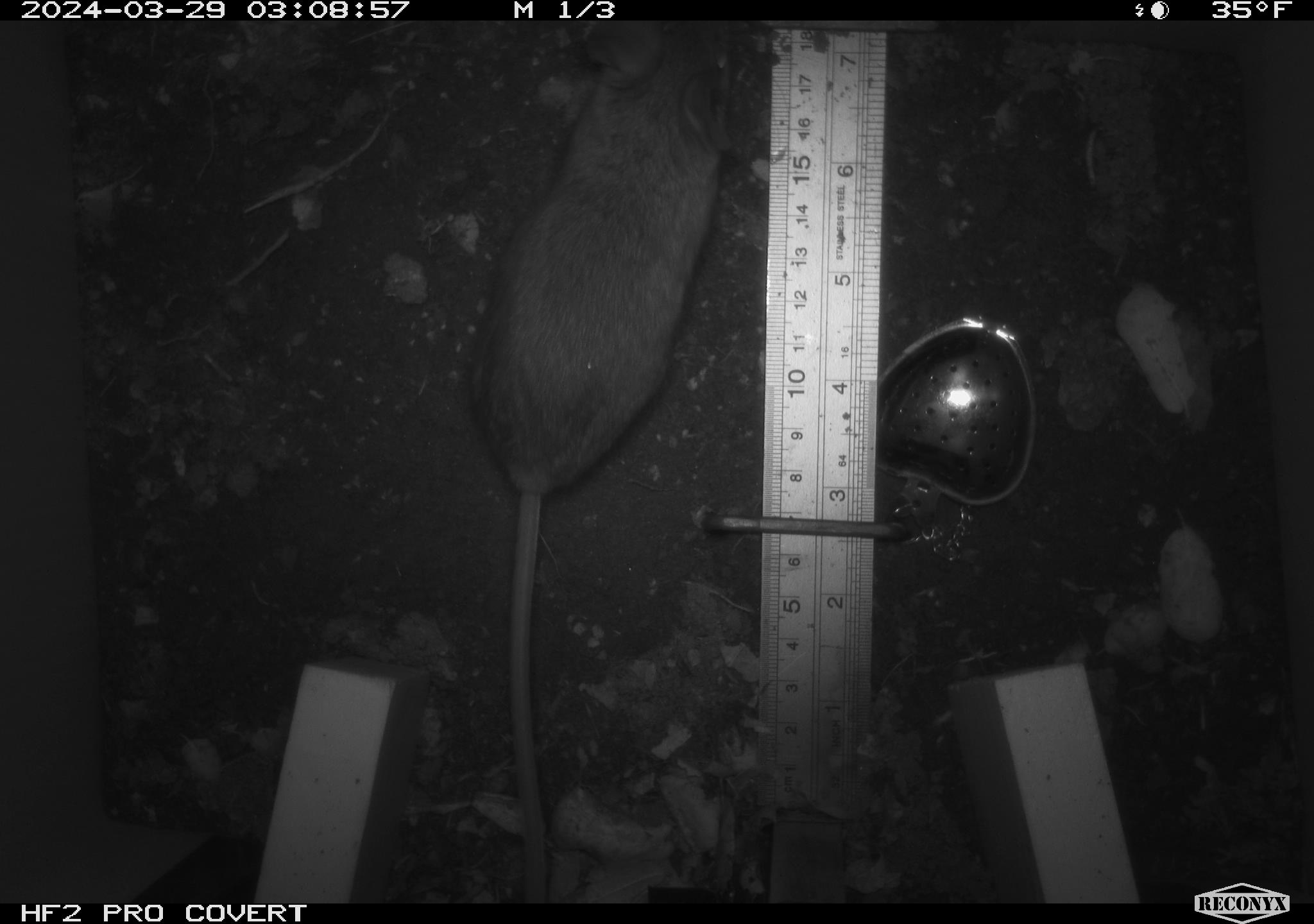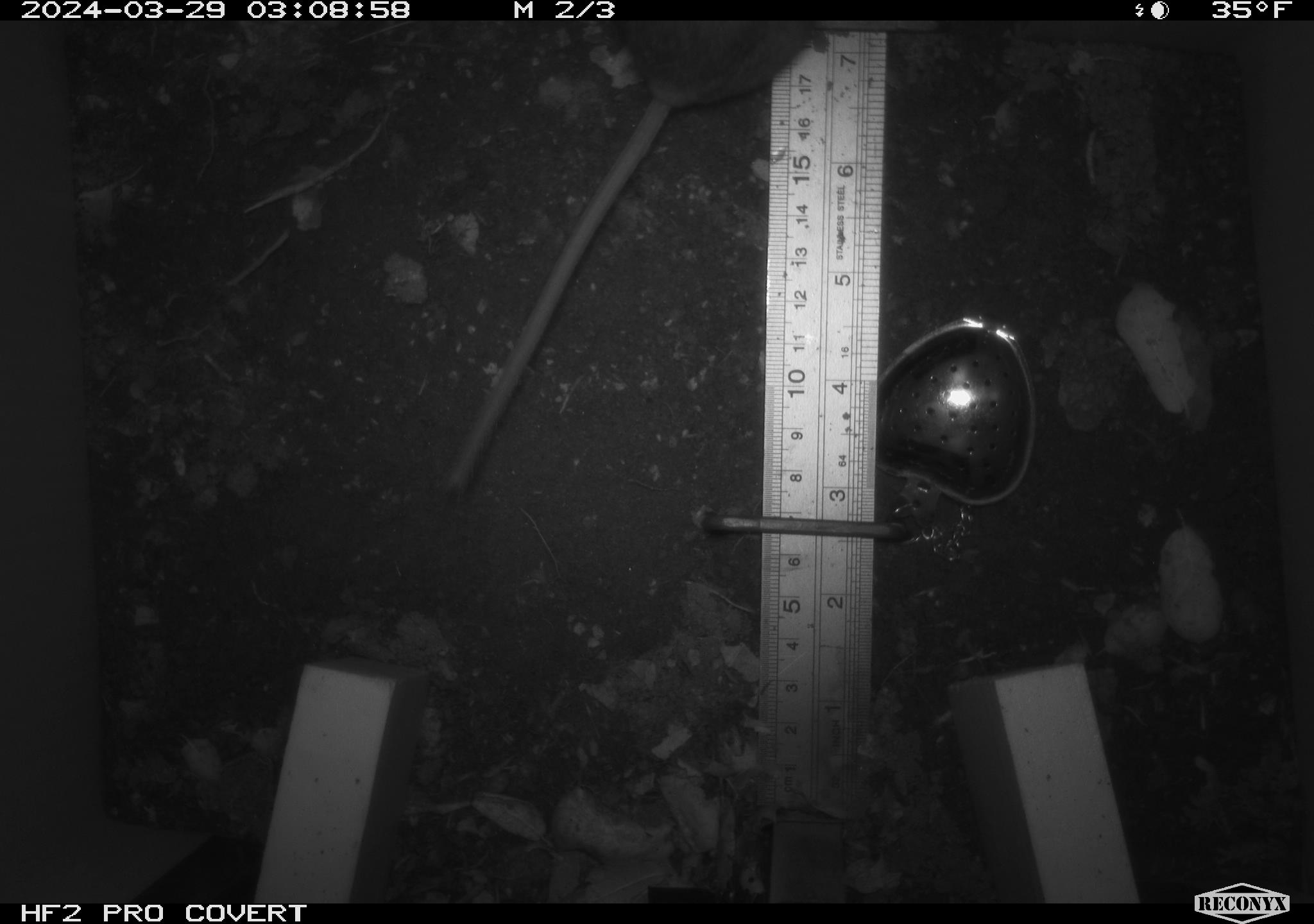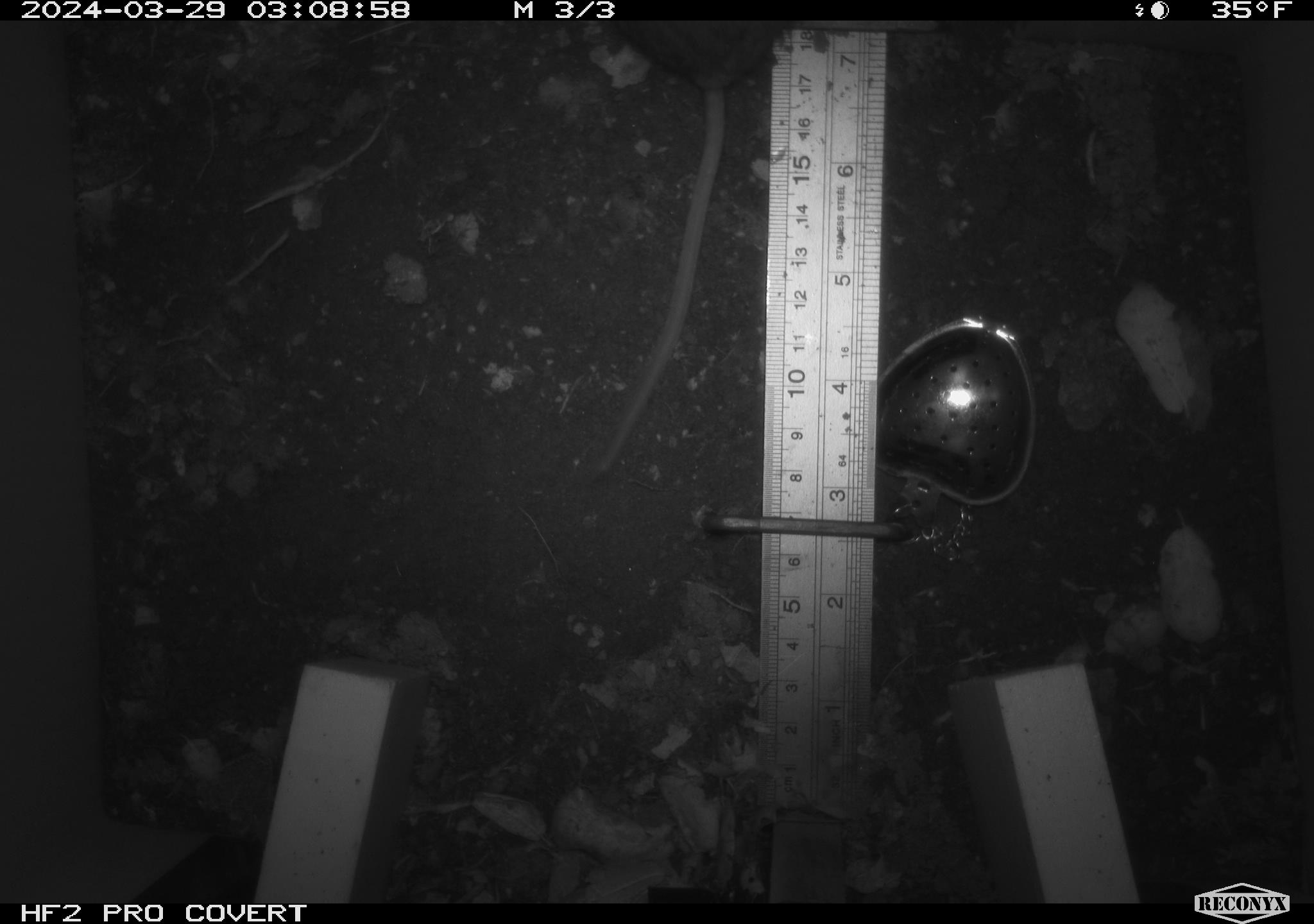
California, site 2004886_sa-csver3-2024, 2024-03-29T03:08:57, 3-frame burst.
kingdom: Animalia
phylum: Chordata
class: Mammalia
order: Rodentia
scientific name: Rodentia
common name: rodent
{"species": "rodent (Rodentia)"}